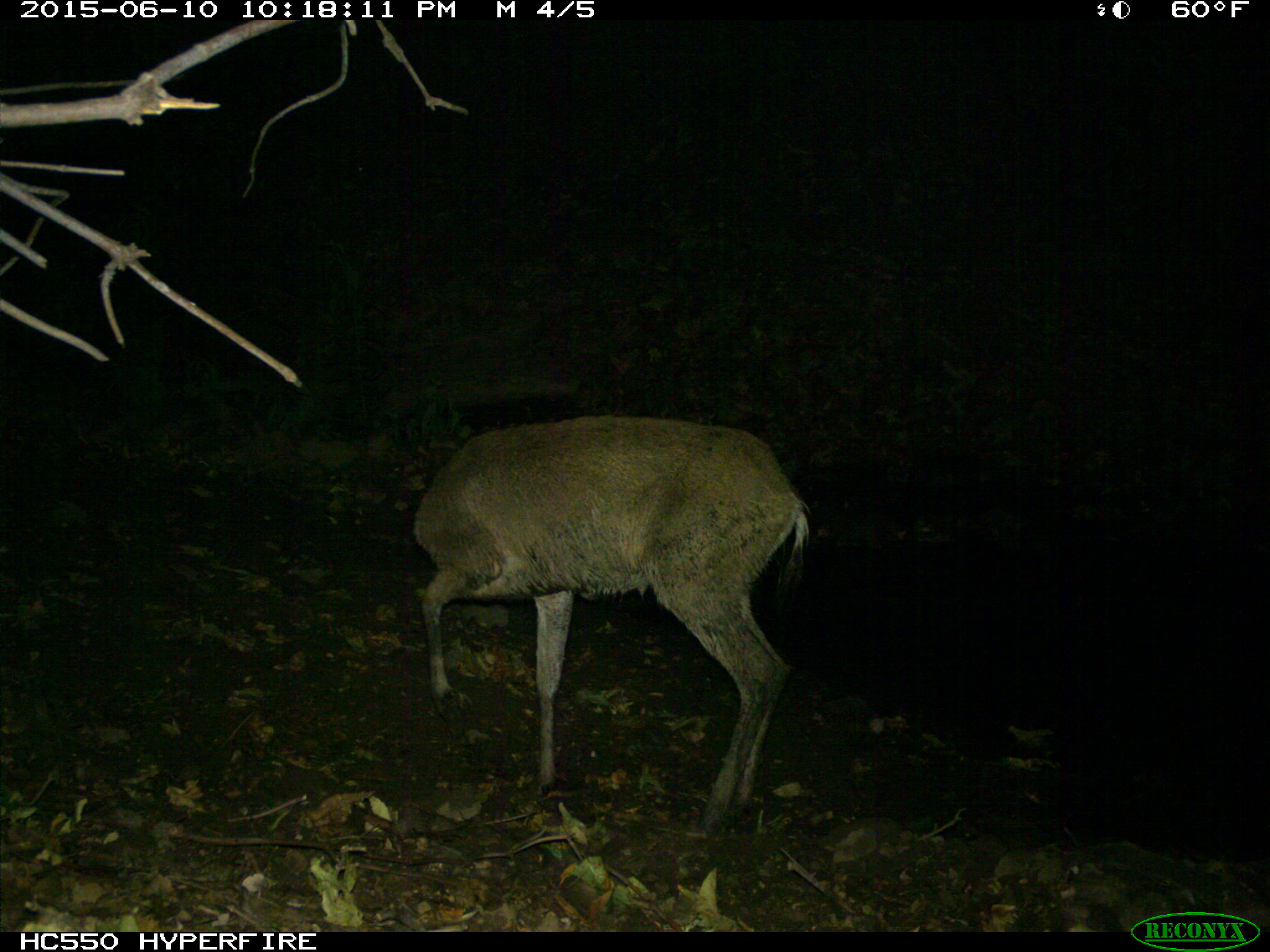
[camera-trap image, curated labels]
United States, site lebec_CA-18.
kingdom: Animalia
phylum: Chordata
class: Mammalia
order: Artiodactyla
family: Cervidae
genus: Odocoileus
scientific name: Odocoileus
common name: deer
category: unidentified deer